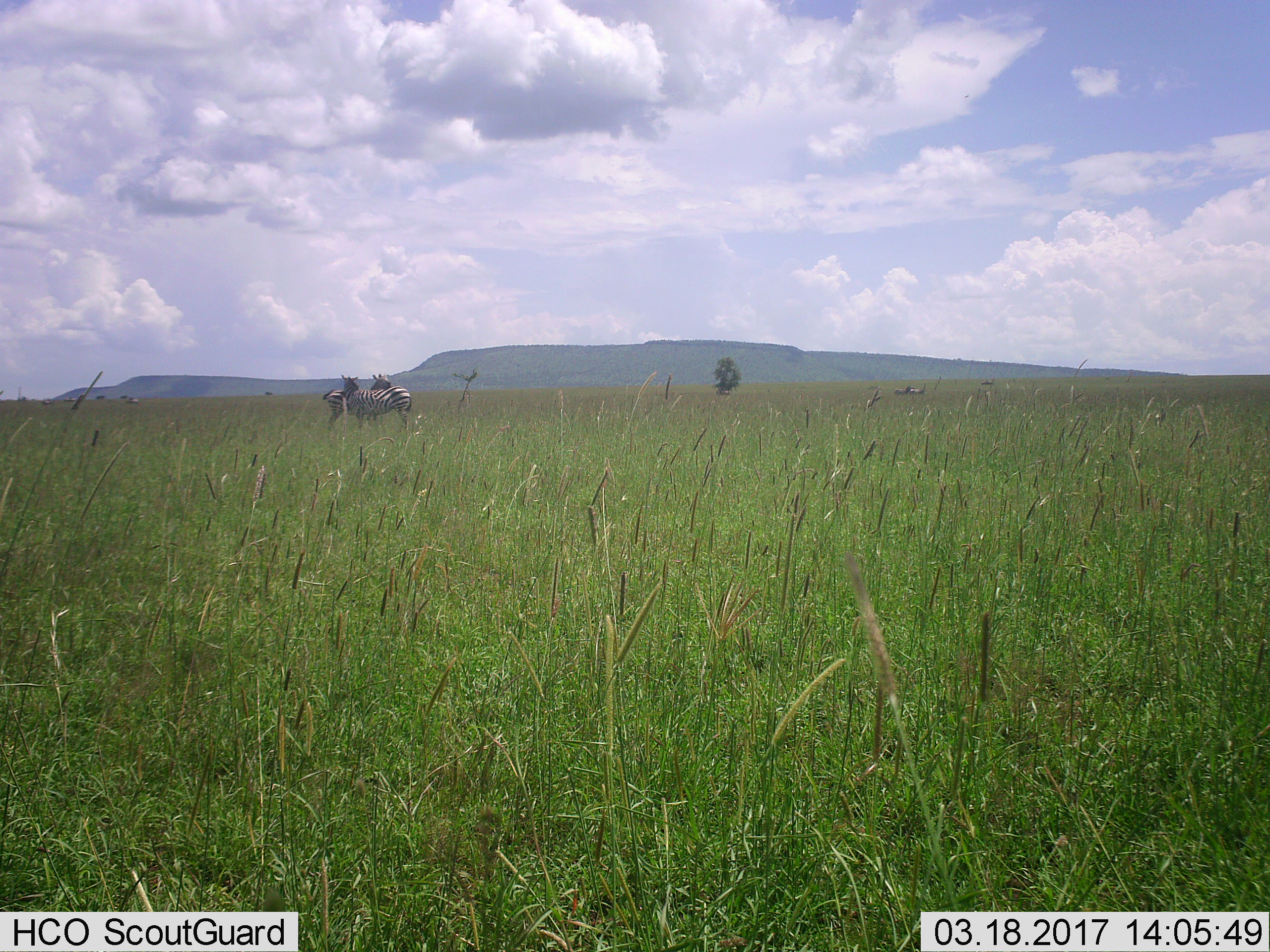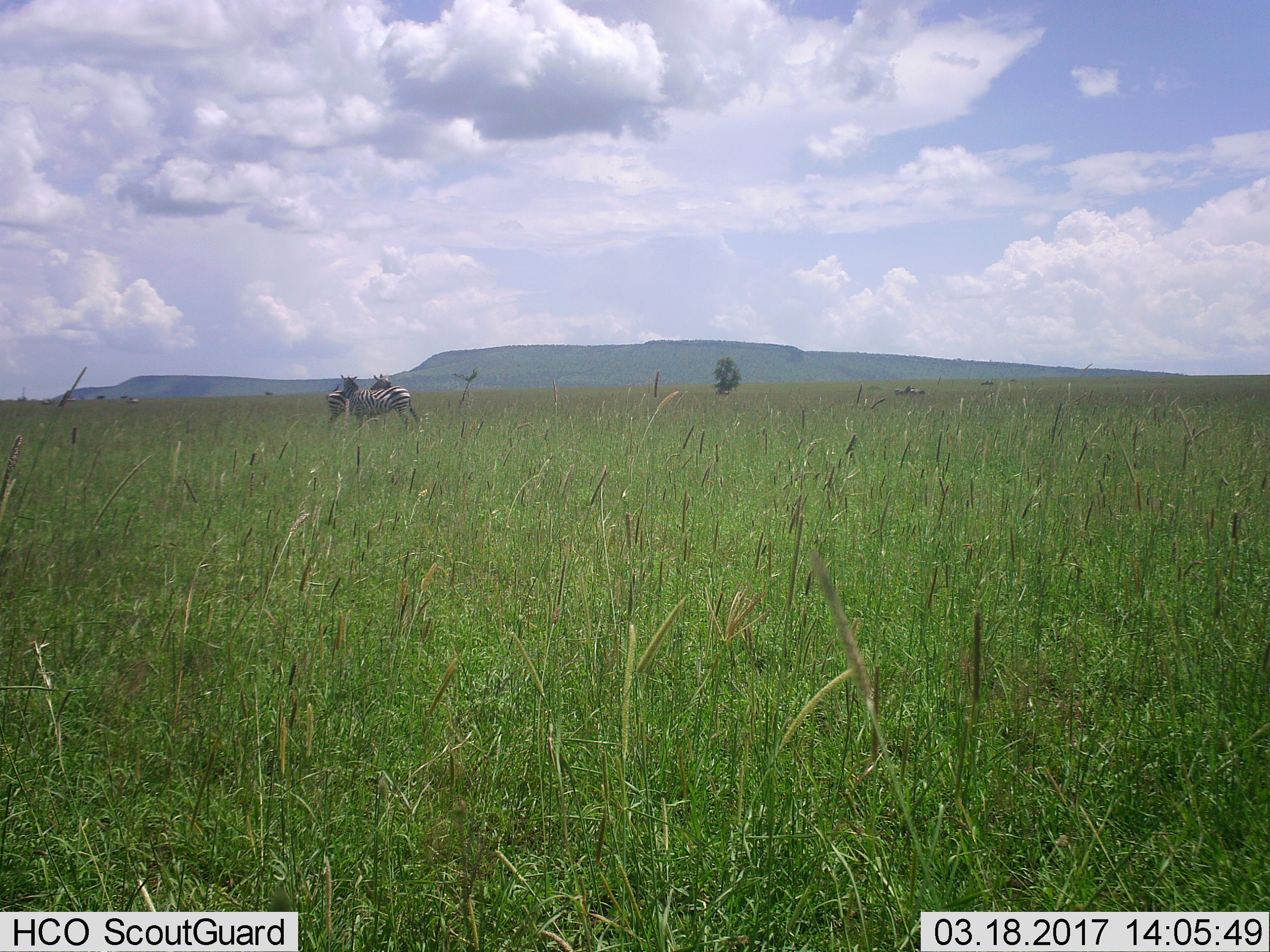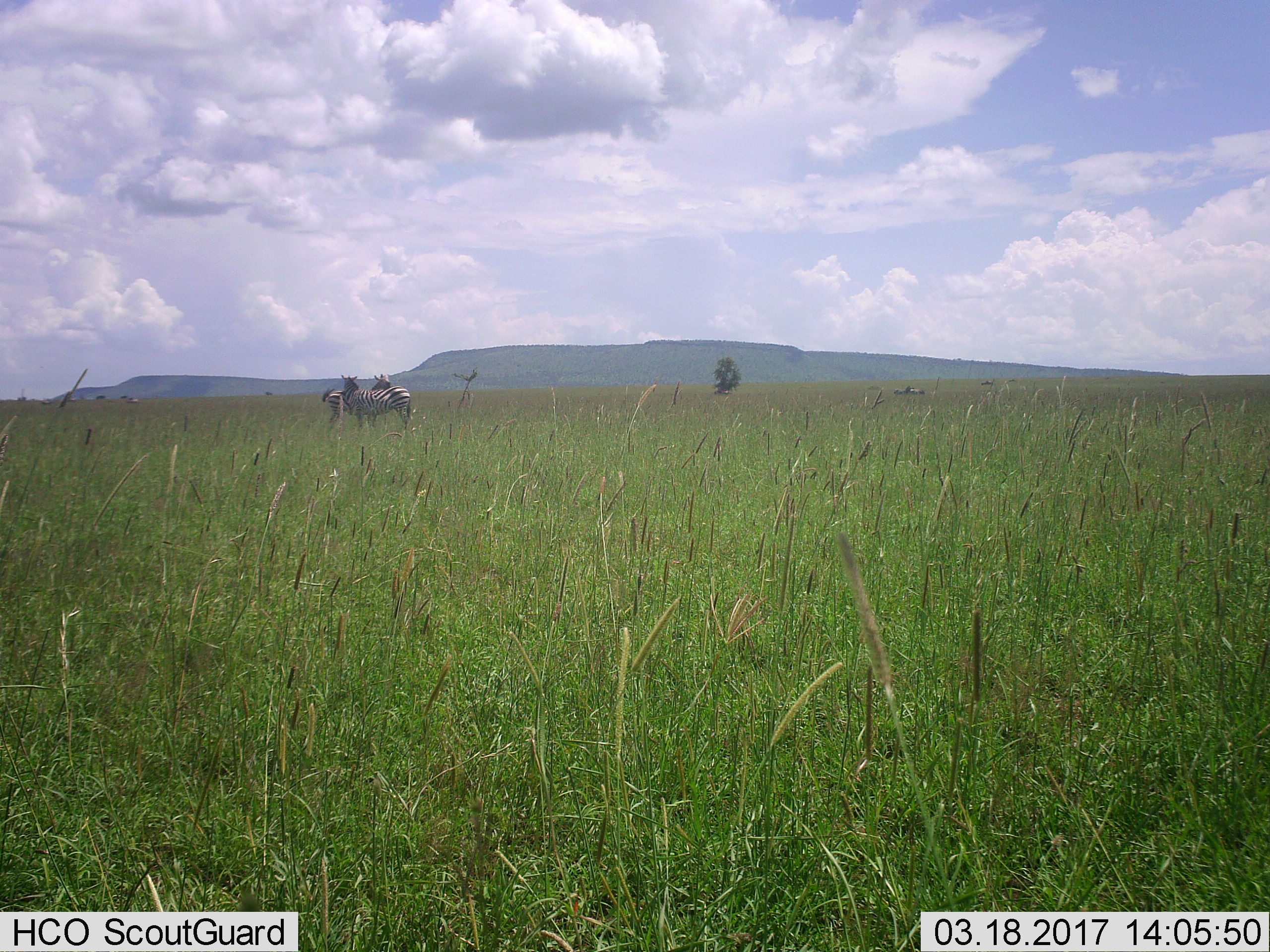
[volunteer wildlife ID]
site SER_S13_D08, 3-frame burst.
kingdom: Animalia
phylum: Chordata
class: Mammalia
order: Perissodactyla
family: Equidae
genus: Equus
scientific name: Equus quagga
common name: plains zebra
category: zebraplains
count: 3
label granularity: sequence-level